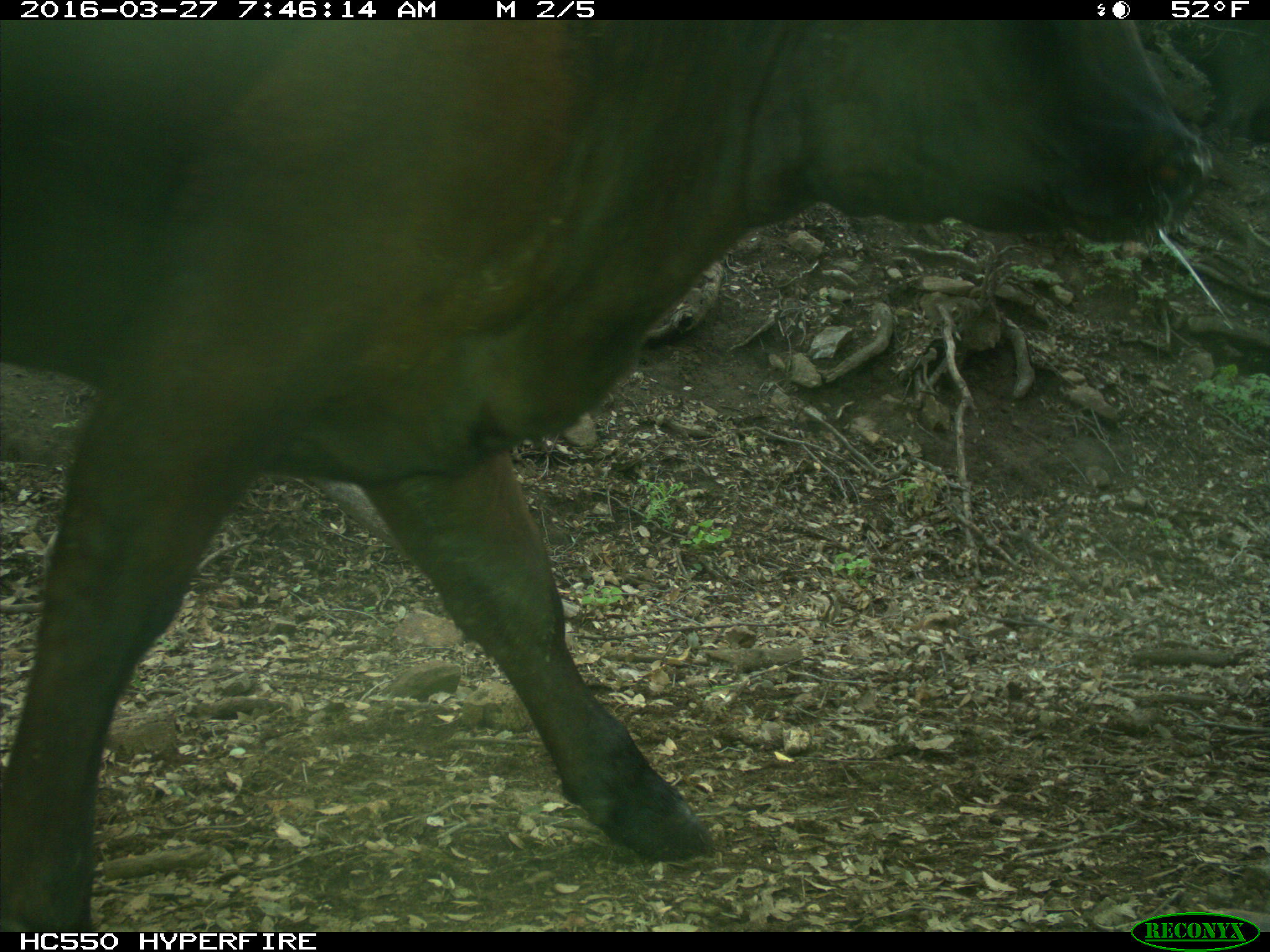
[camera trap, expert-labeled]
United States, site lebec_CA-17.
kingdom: Animalia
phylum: Chordata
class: Mammalia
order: Artiodactyla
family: Bovidae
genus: Bos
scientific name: Bos taurus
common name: domestic cow